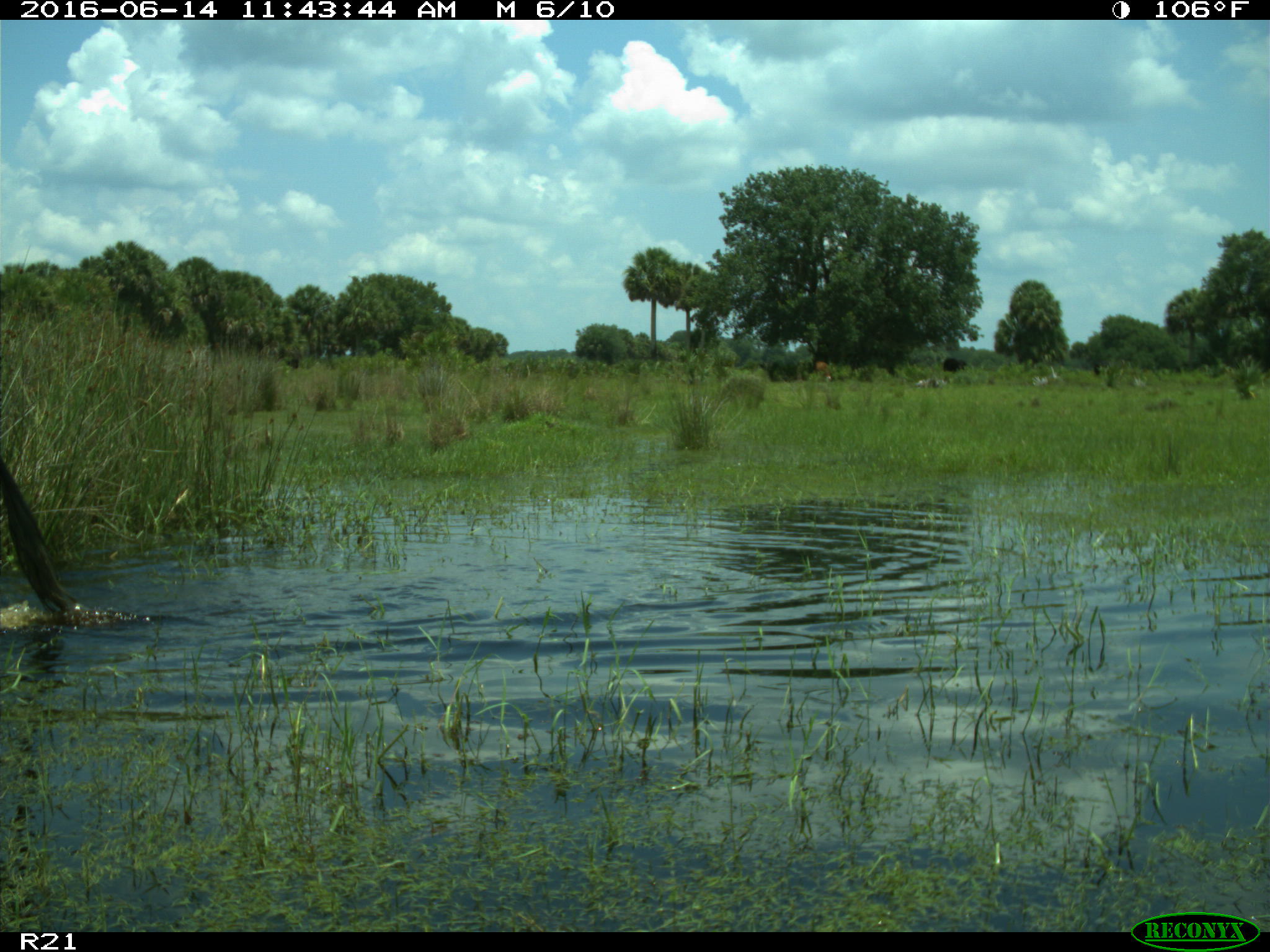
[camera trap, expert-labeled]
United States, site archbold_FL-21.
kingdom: Animalia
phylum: Chordata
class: Mammalia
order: Artiodactyla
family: Bovidae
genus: Bos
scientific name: Bos taurus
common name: domestic cow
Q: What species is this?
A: Bos taurus (domestic cow).